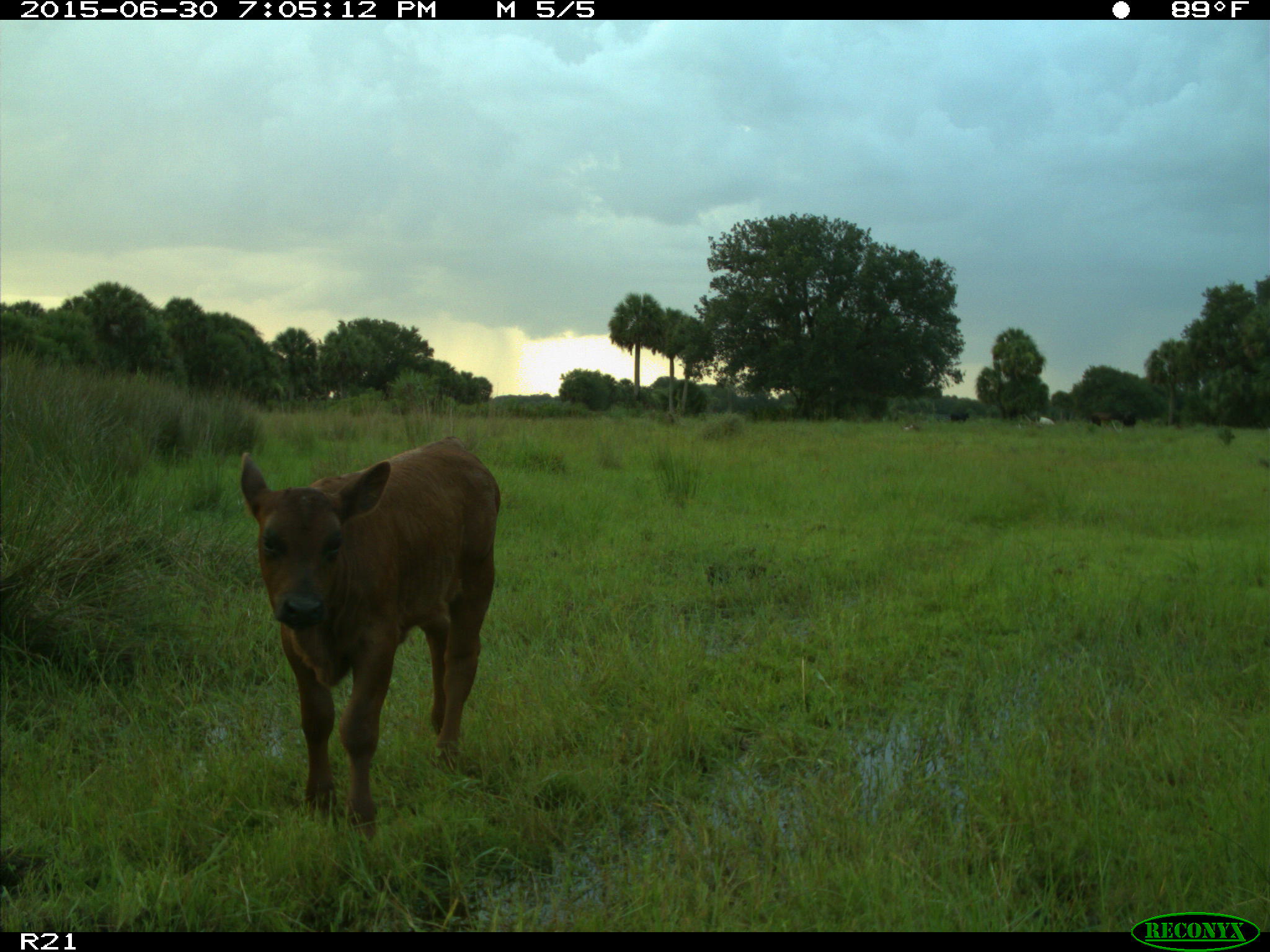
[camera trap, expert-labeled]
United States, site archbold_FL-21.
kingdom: Animalia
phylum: Chordata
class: Mammalia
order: Artiodactyla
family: Bovidae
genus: Bos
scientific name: Bos taurus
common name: domestic cow